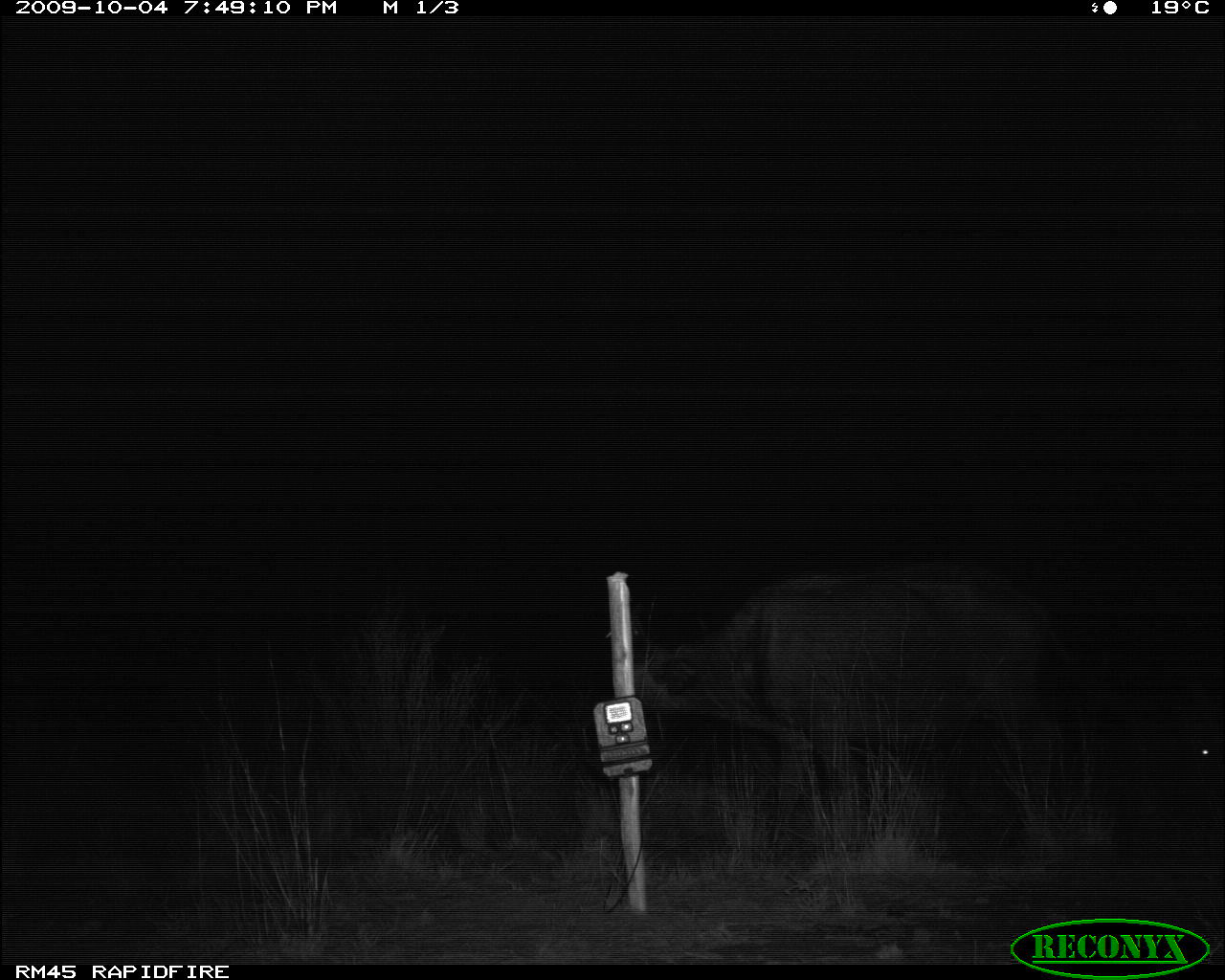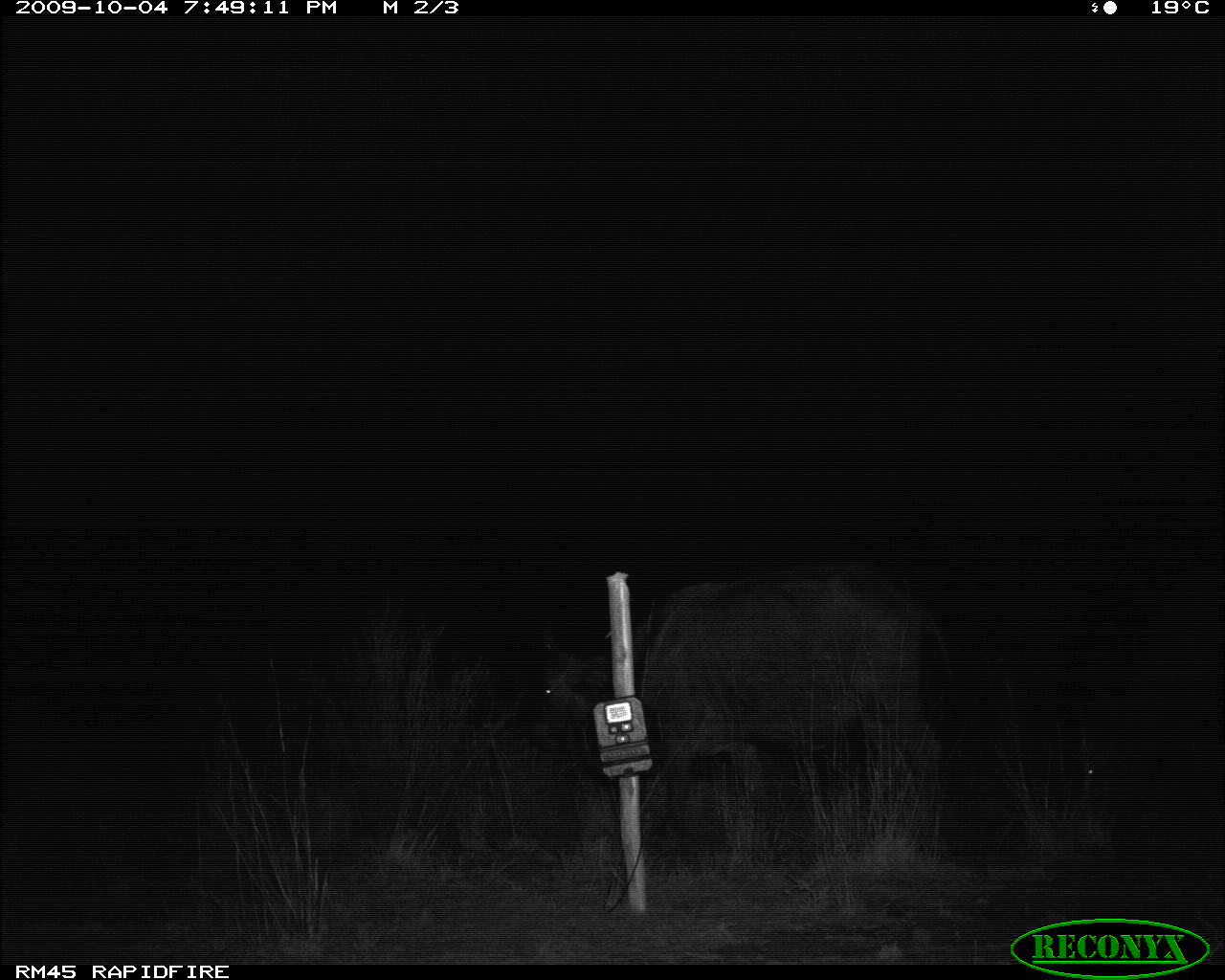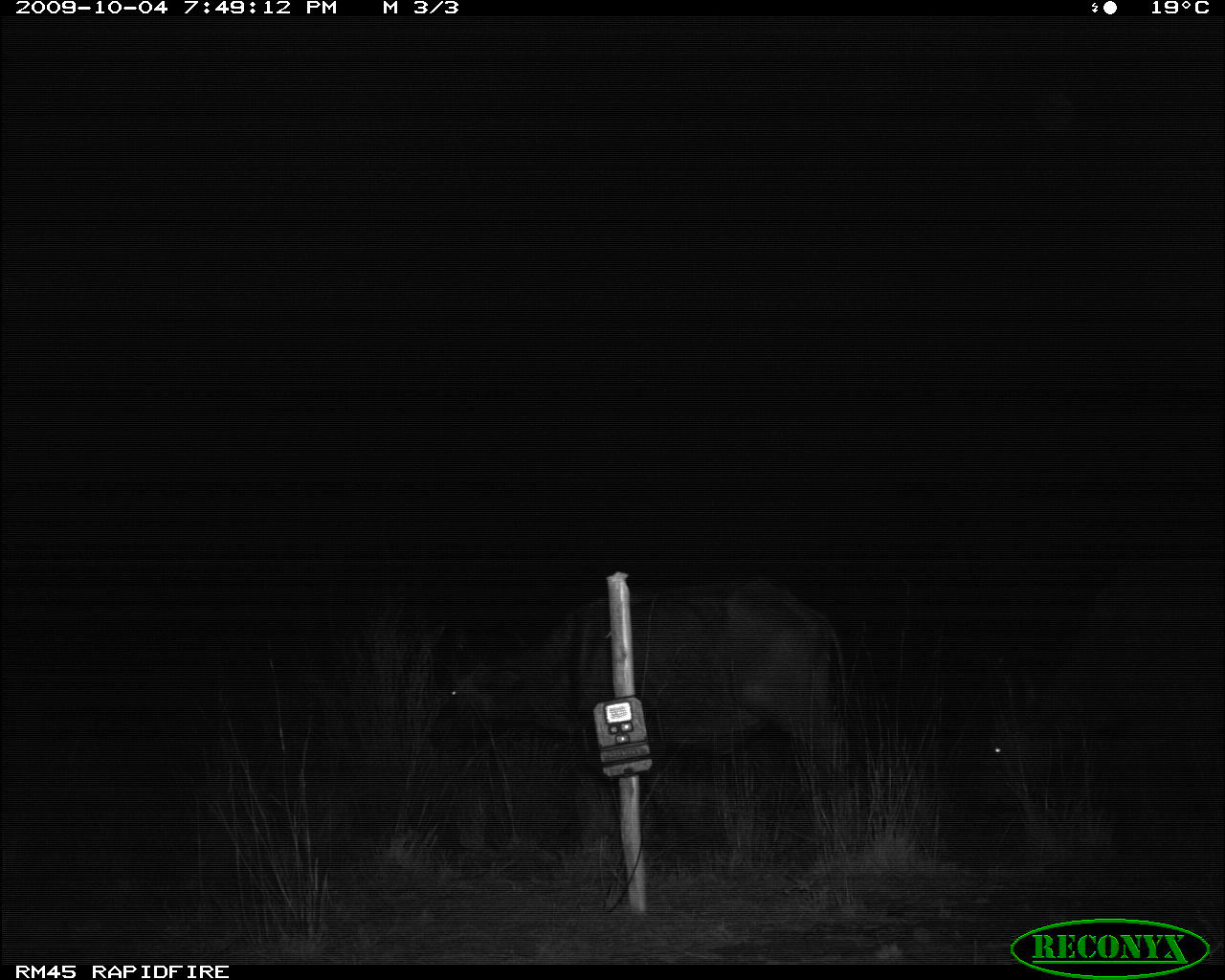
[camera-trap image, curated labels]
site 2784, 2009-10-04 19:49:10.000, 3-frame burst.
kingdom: Animalia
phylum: Chordata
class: Mammalia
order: Artiodactyla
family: Bovidae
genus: Syncerus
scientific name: Syncerus caffer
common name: african buffalo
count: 2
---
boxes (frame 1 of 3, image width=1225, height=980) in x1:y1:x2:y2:
syncerus caffer: 629:579:1088:854; 1179:664:1225:800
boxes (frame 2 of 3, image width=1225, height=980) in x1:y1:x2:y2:
syncerus caffer: 531:564:958:854; 1072:576:1225:857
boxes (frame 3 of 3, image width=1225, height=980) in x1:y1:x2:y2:
syncerus caffer: 427:576:853:864; 983:558:1225:821